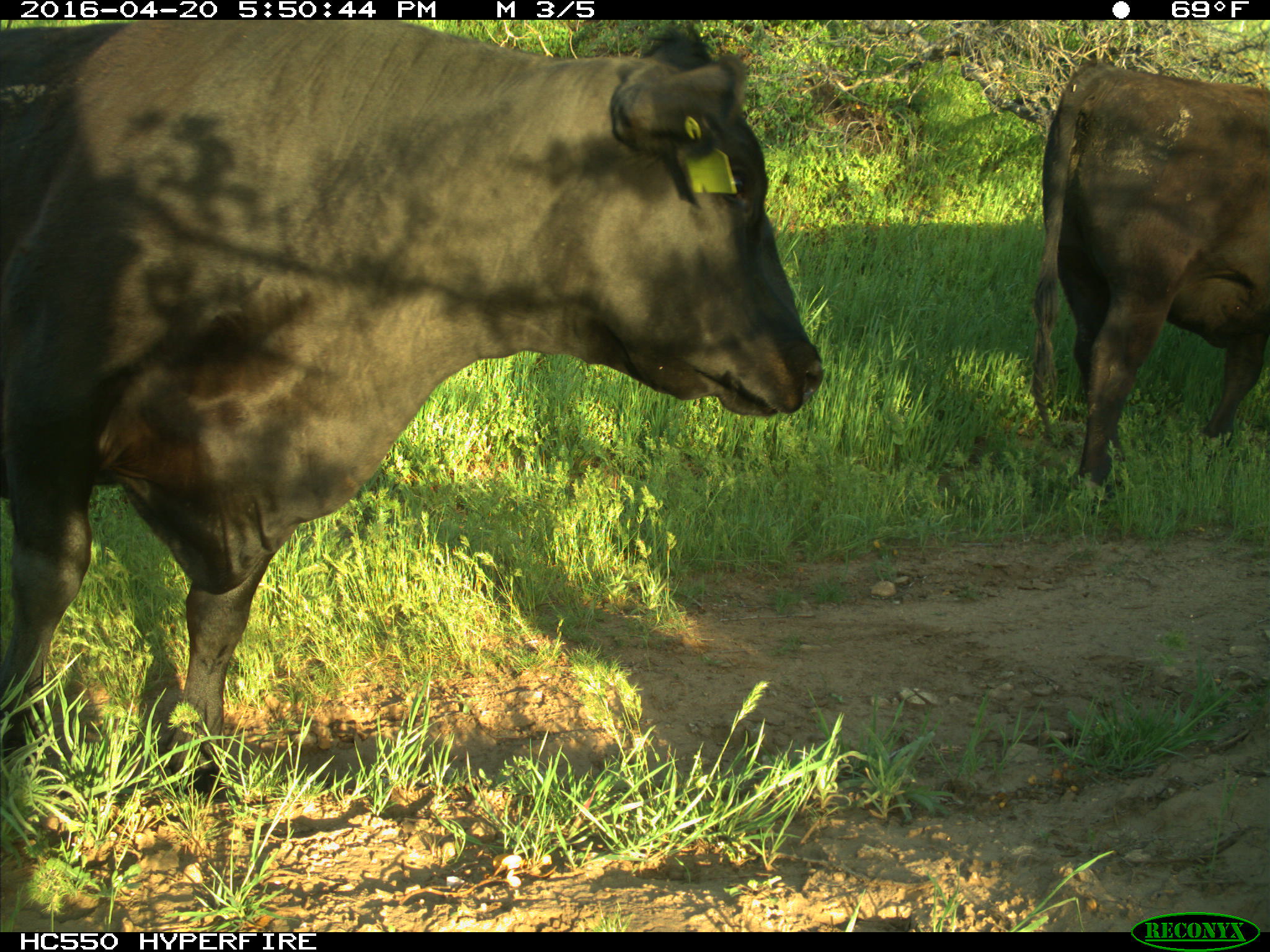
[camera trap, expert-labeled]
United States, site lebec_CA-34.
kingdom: Animalia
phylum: Chordata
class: Mammalia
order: Artiodactyla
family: Bovidae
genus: Bos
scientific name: Bos taurus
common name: domestic cow